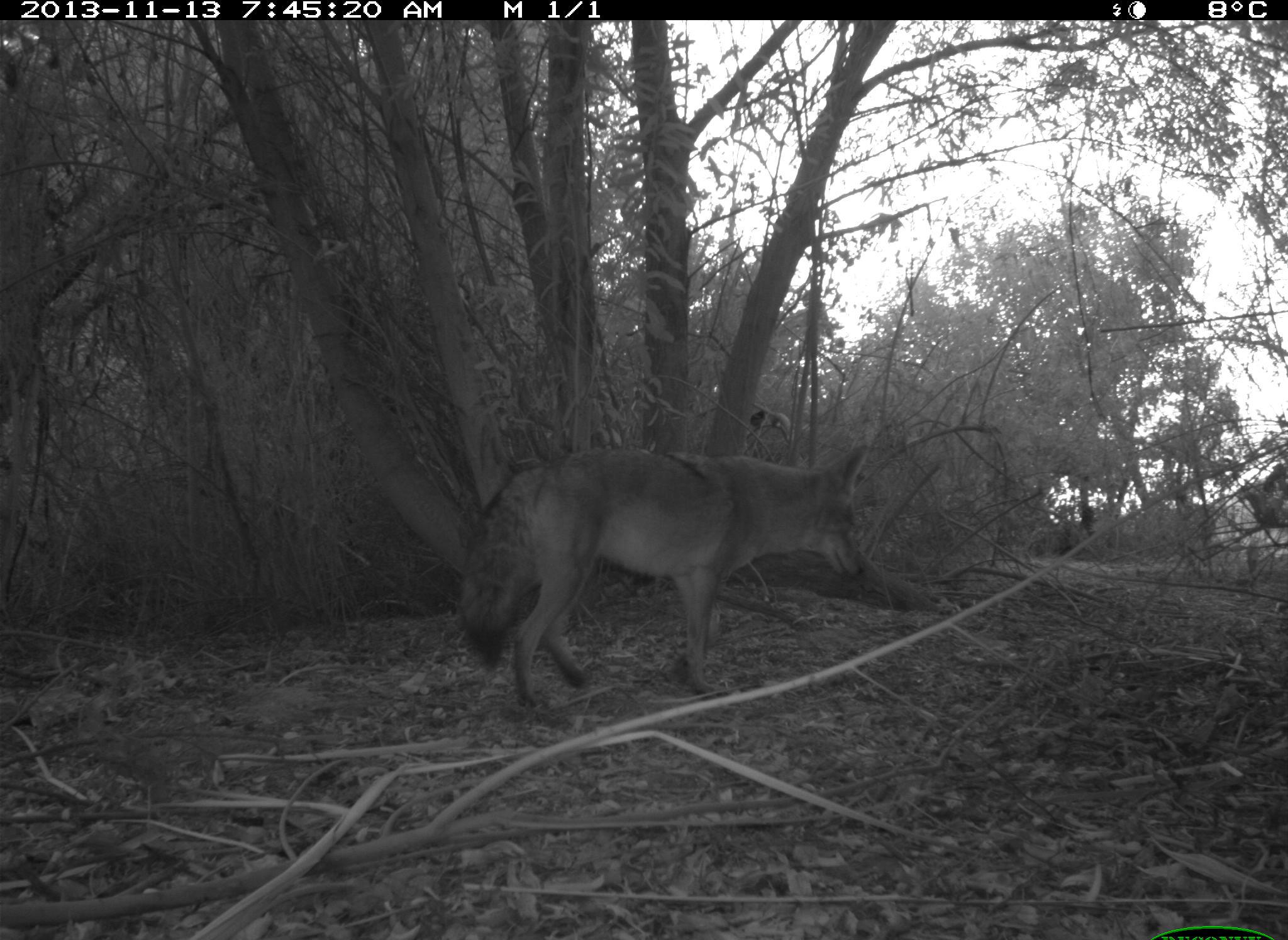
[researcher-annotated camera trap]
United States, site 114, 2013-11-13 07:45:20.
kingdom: Animalia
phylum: Chordata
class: Mammalia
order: Carnivora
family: Canidae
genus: Canis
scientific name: Canis latrans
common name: coyote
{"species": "coyote (Canis latrans)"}